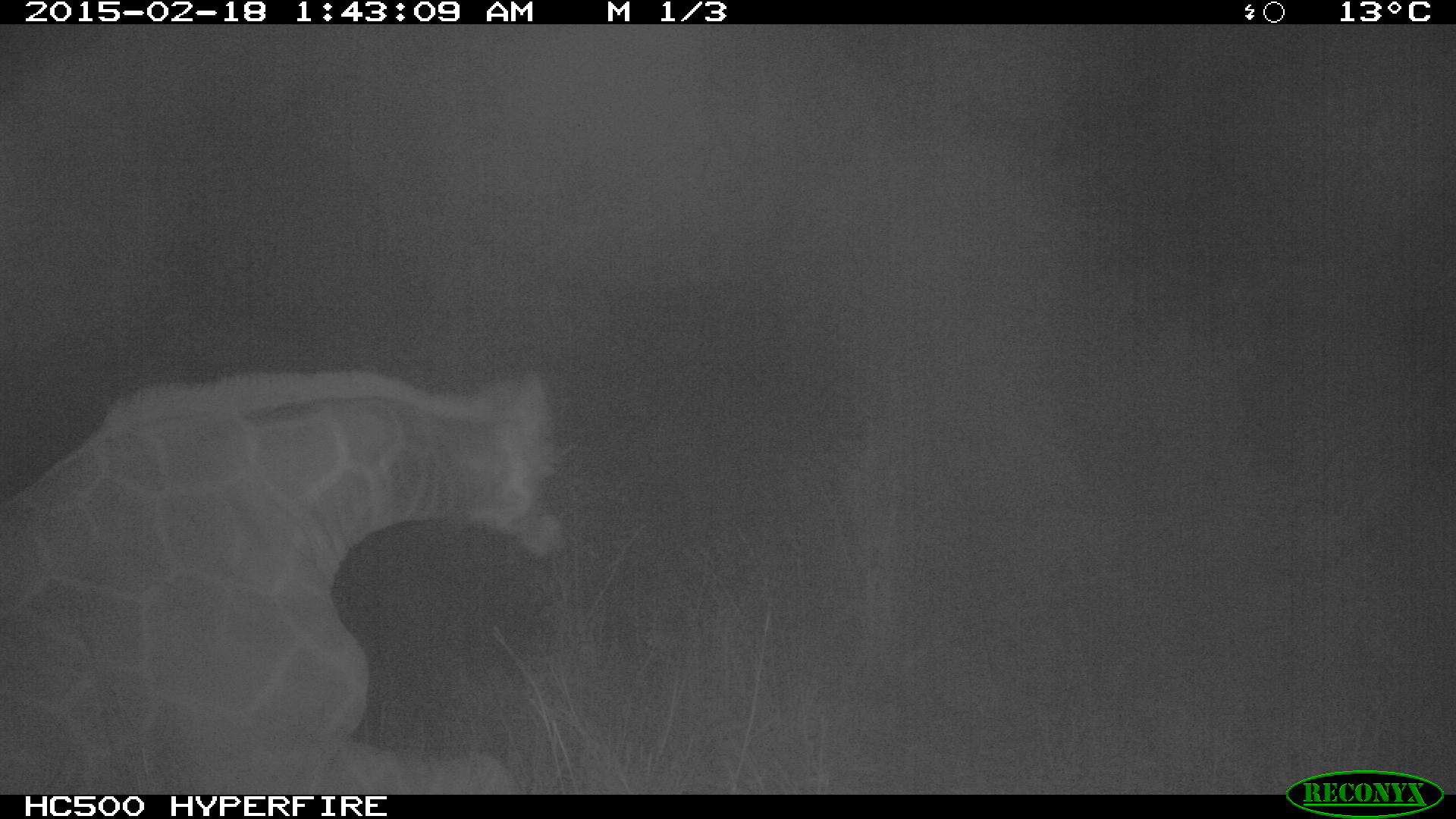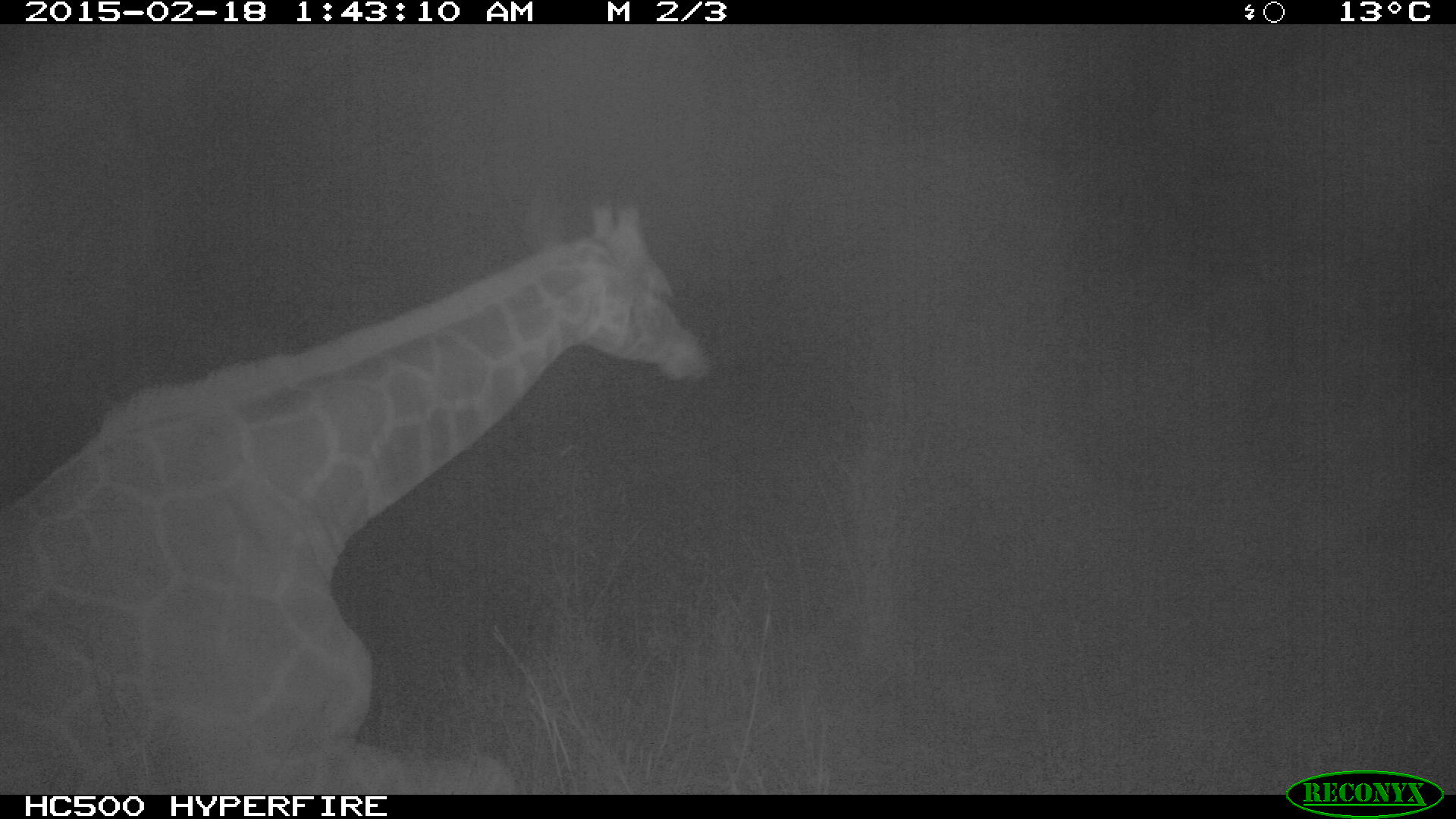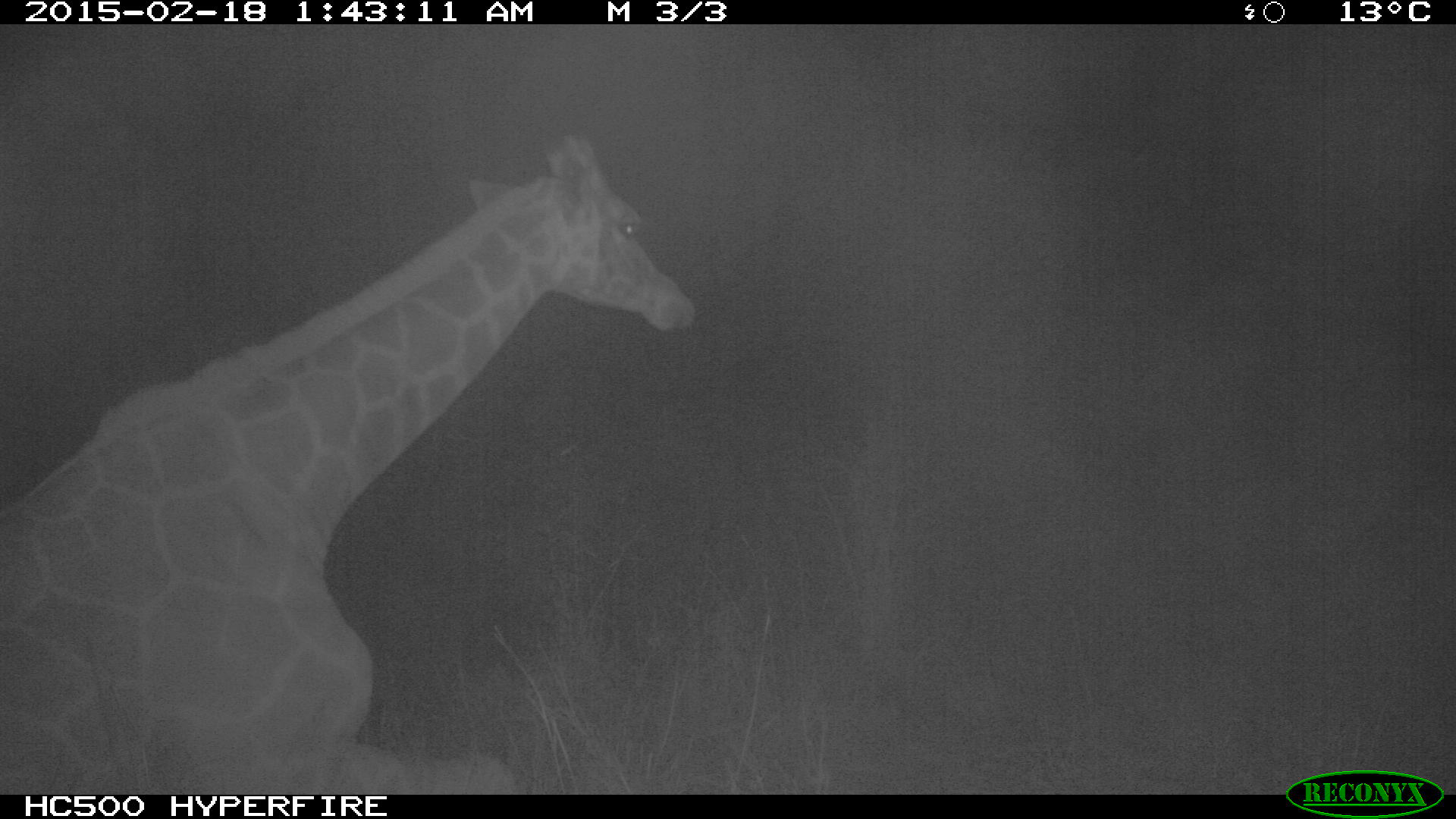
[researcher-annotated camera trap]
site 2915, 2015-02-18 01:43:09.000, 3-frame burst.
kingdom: Animalia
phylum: Chordata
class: Mammalia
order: Artiodactyla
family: Giraffidae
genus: Giraffa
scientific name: Giraffa camelopardalis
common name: giraffe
Giraffa camelopardalis (giraffe), count 1.